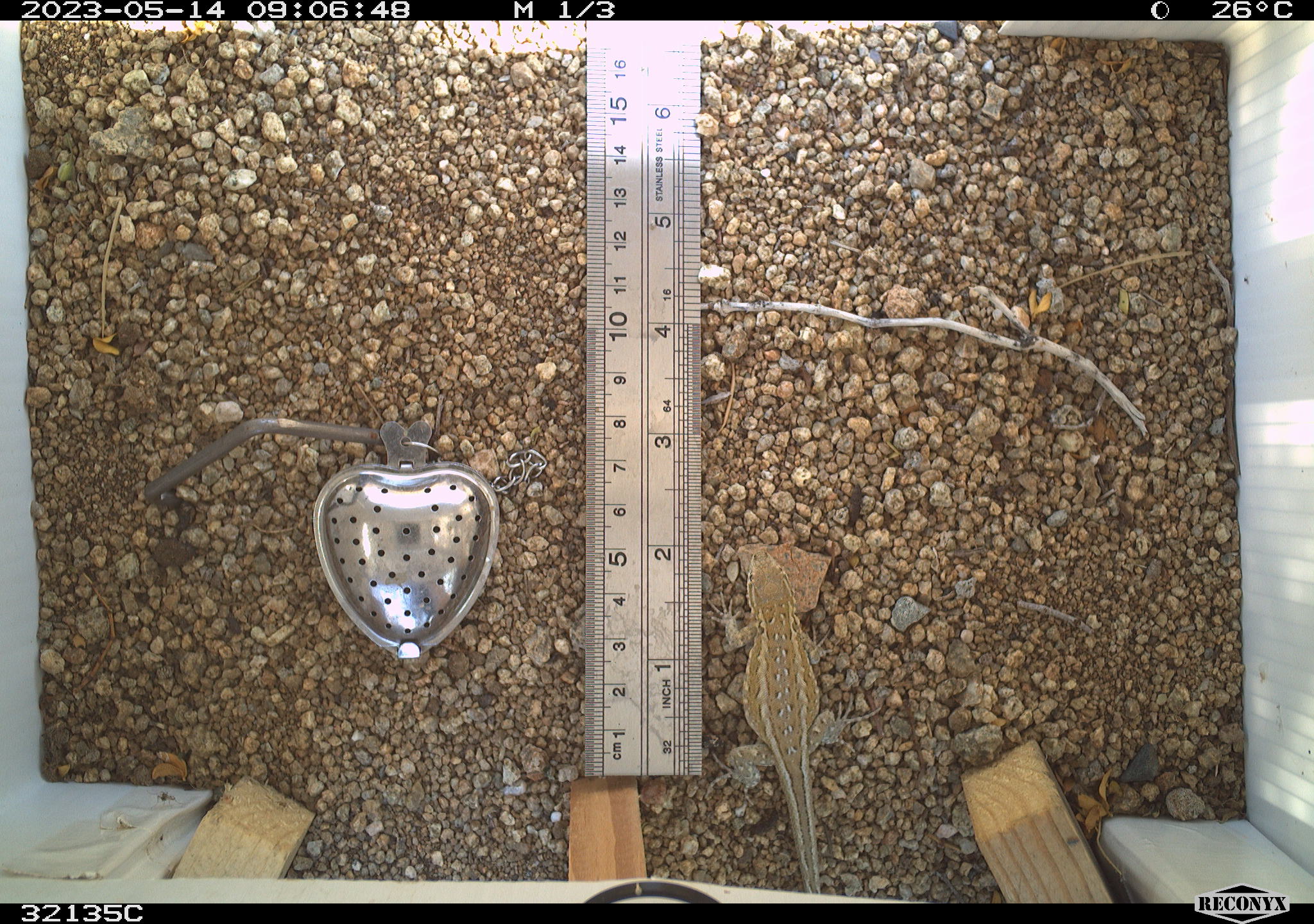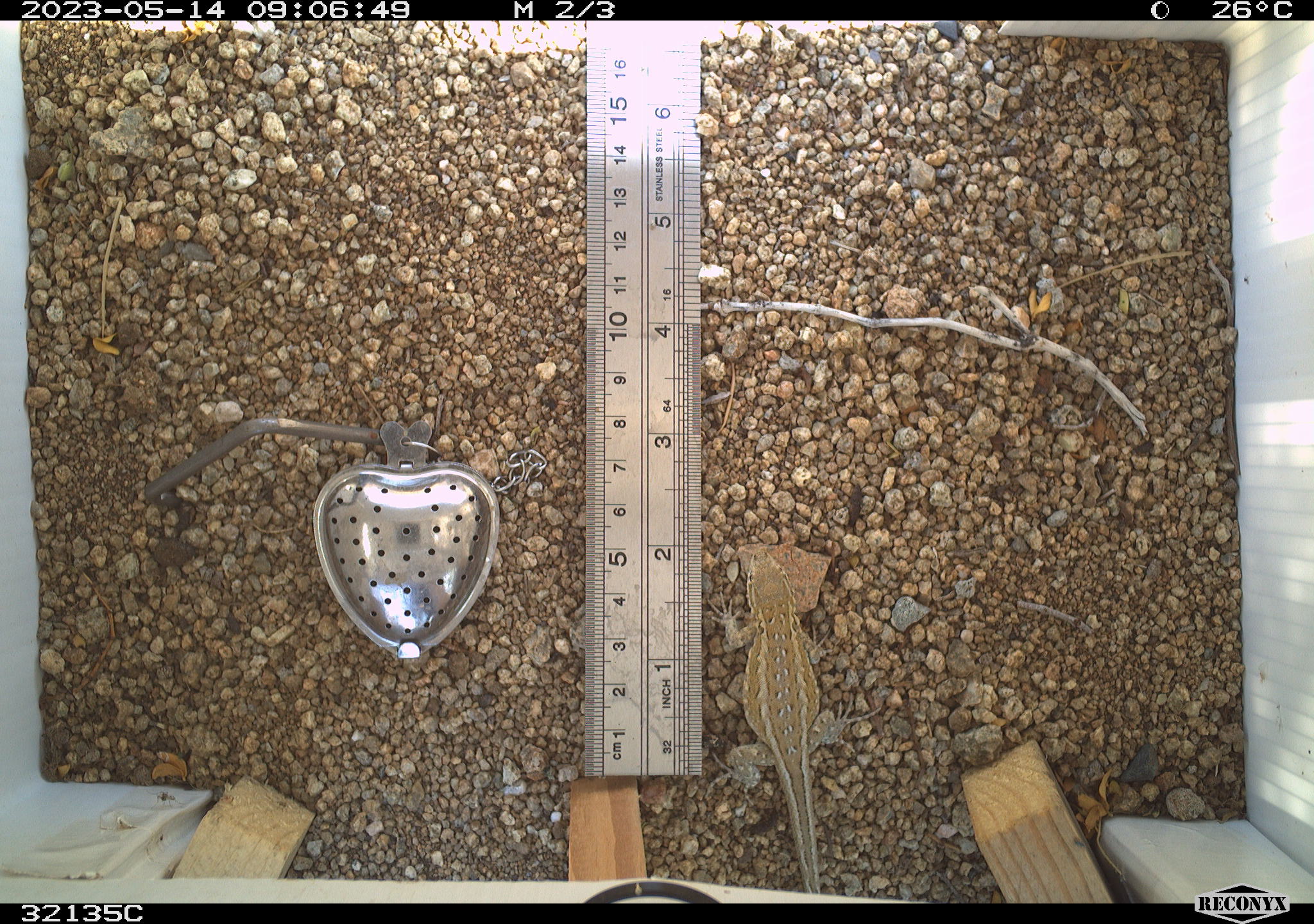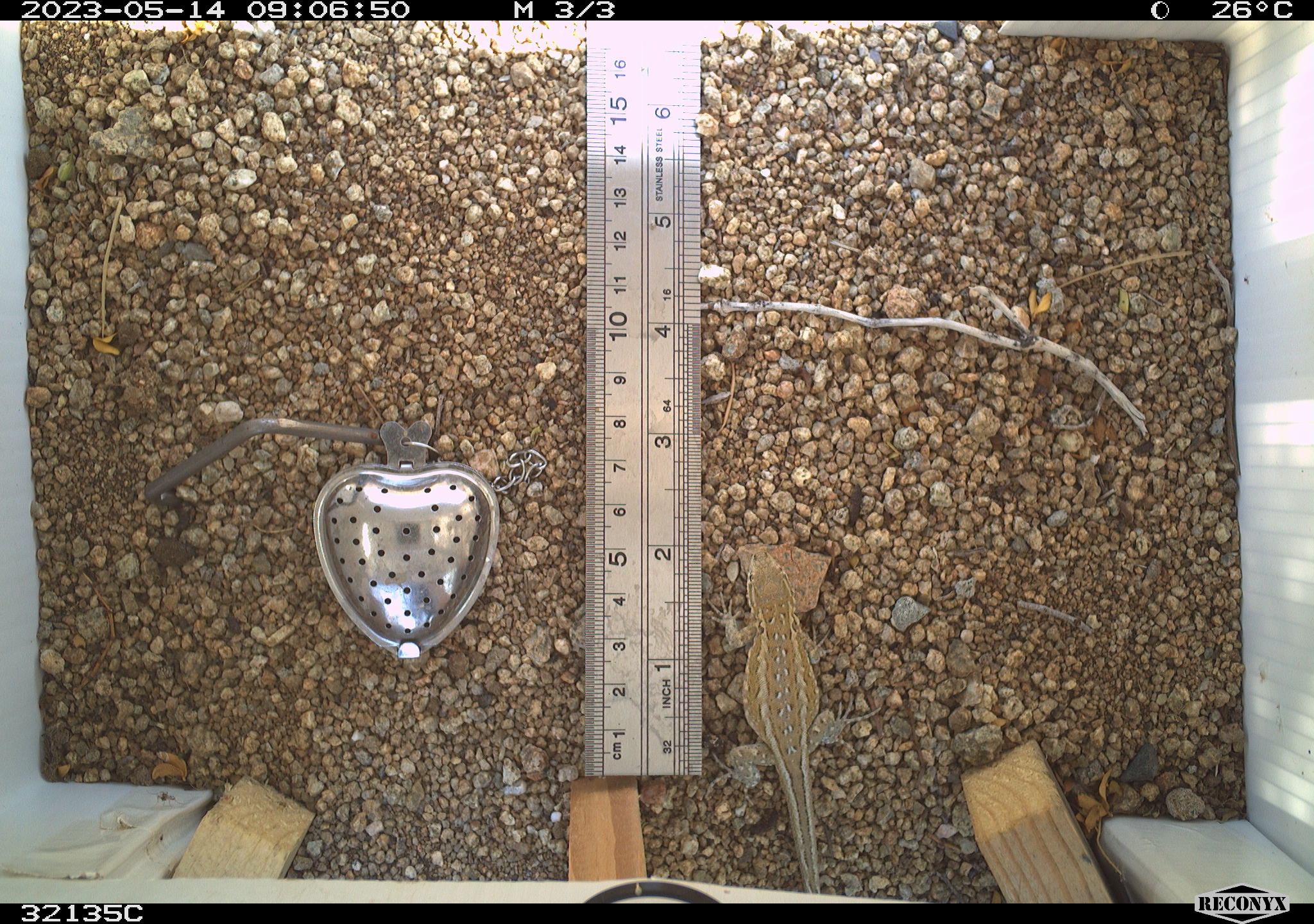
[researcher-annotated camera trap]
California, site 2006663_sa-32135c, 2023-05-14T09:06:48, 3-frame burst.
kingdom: Animalia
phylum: Chordata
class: Reptilia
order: Squamata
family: Phrynosomatidae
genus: Sceloporus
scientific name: Sceloporus graciosus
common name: common sagebrush lizard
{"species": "common sagebrush lizard (Sceloporus graciosus)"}